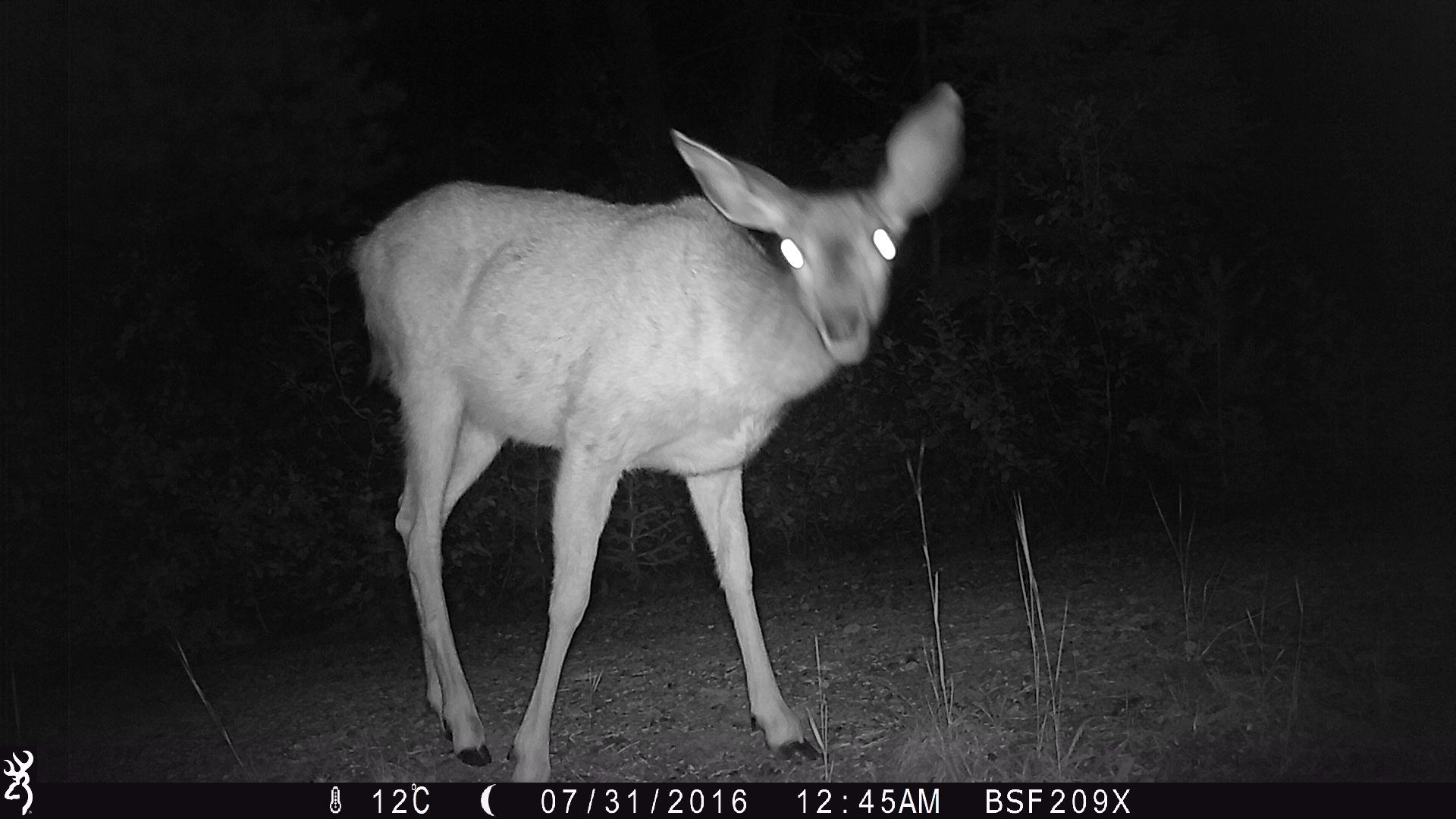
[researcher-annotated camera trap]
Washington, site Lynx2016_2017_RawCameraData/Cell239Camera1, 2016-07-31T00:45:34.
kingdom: Animalia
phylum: Chordata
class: Mammalia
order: Artiodactyla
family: Cervidae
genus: Odocoileus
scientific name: Odocoileus hemionus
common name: mule deer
Odocoileus hemionus (mule deer). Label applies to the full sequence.